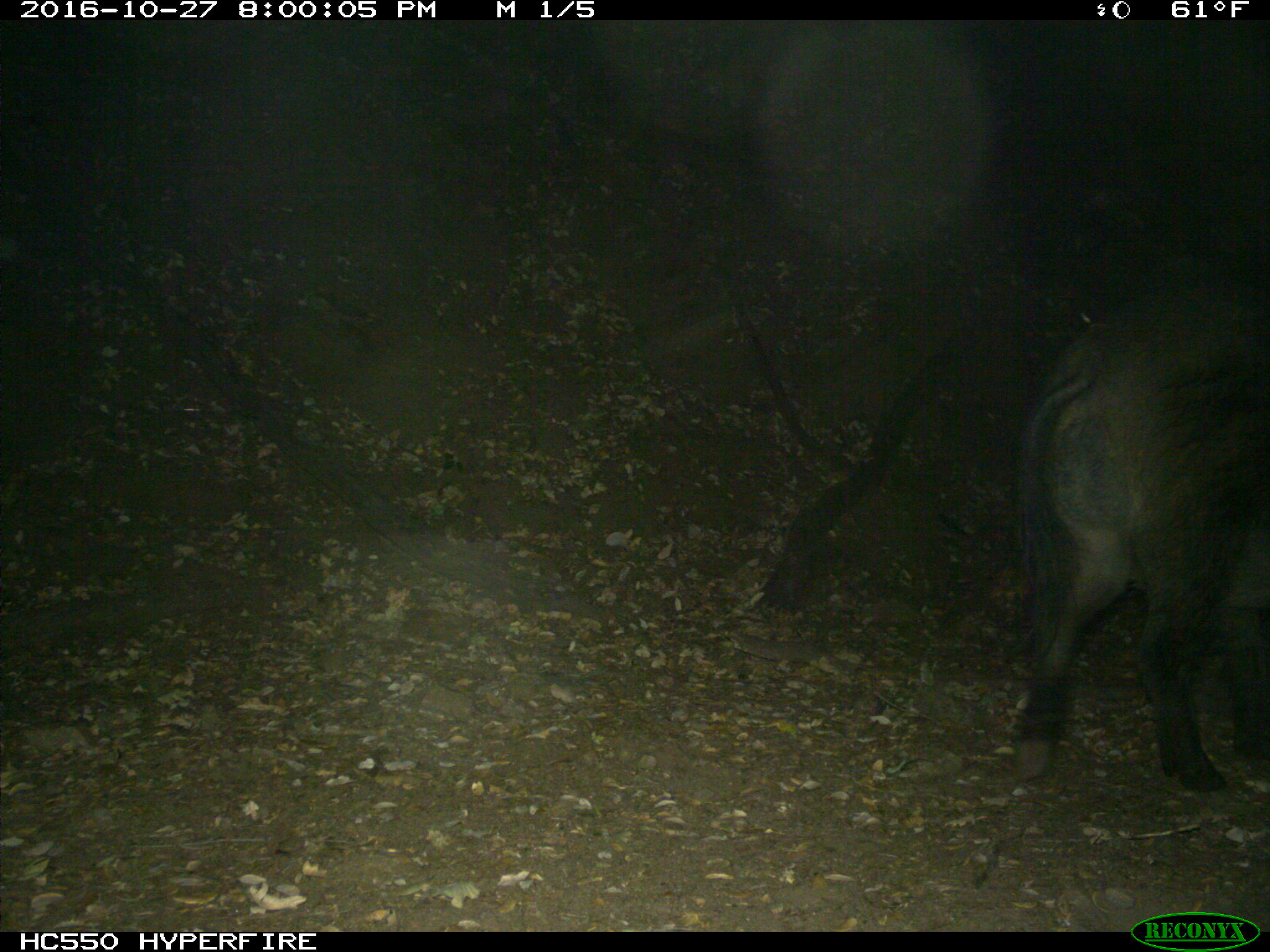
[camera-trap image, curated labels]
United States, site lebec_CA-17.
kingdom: Animalia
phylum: Chordata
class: Mammalia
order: Artiodactyla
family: Suidae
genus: Sus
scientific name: Sus scrofa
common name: wild boar